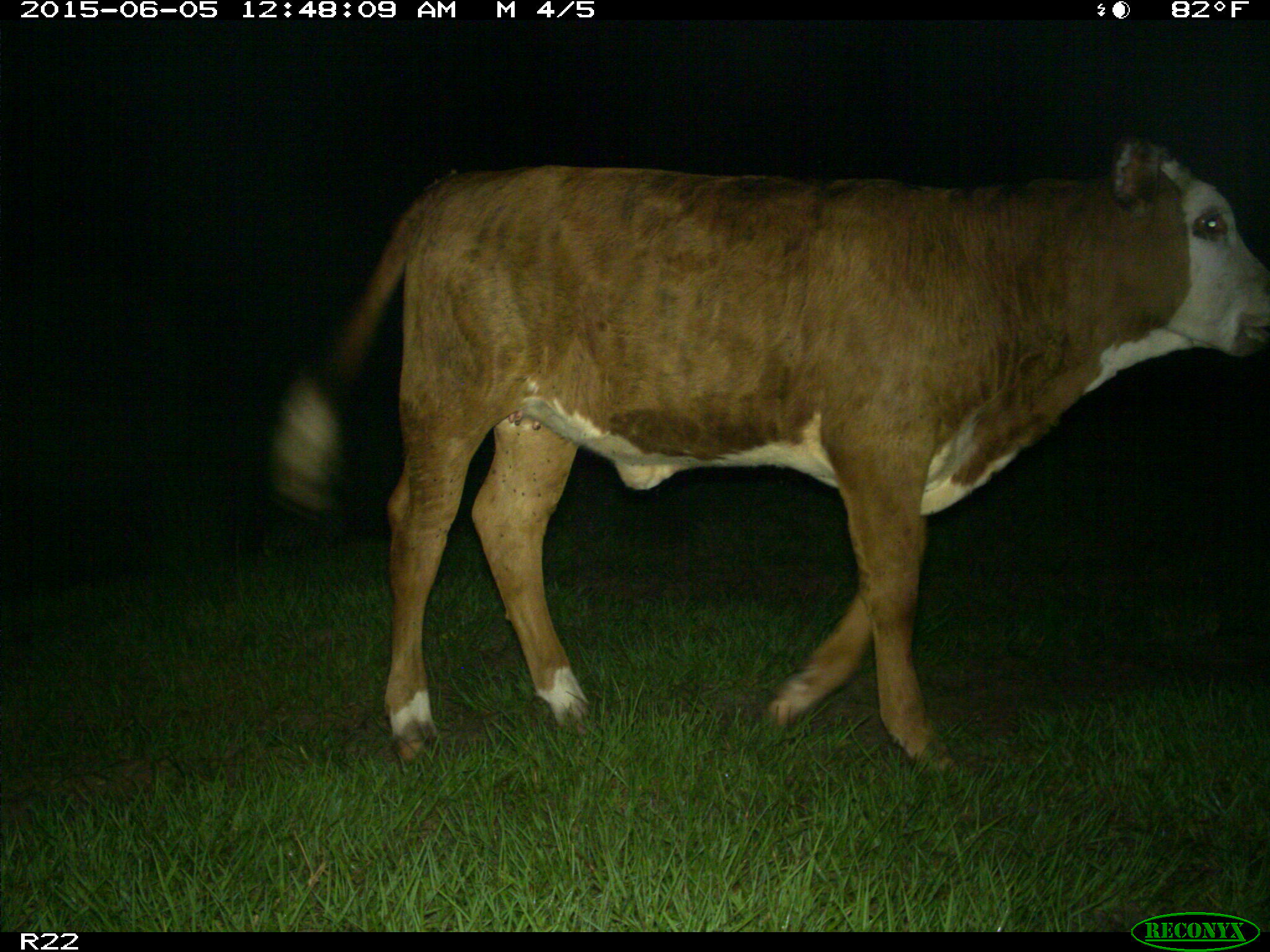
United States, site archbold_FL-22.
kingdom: Animalia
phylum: Chordata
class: Mammalia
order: Artiodactyla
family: Bovidae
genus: Bos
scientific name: Bos taurus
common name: domestic cow